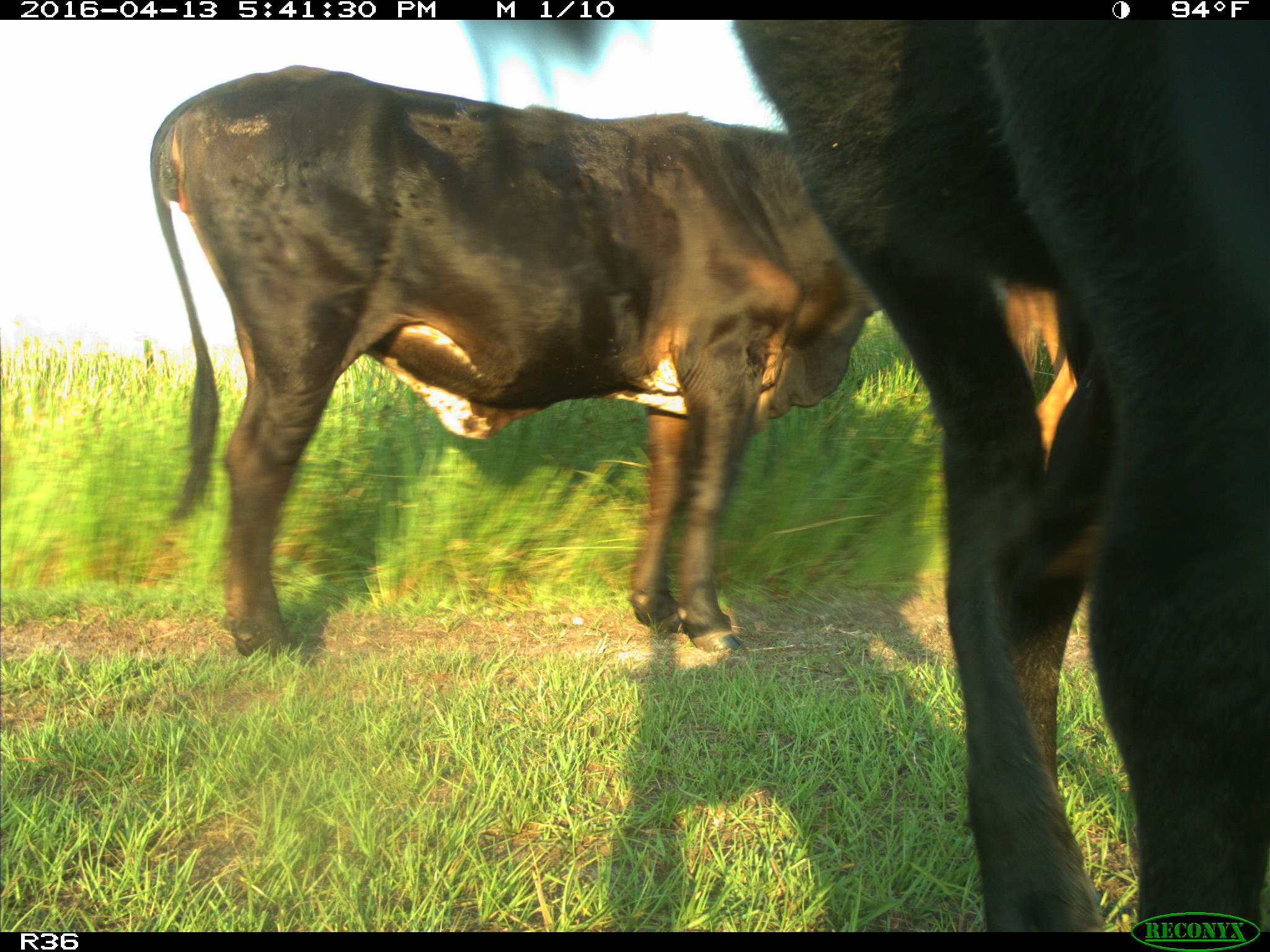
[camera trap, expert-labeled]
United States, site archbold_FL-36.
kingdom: Animalia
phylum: Chordata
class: Mammalia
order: Artiodactyla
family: Bovidae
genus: Bos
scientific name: Bos taurus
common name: domestic cow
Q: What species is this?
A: Bos taurus (domestic cow).